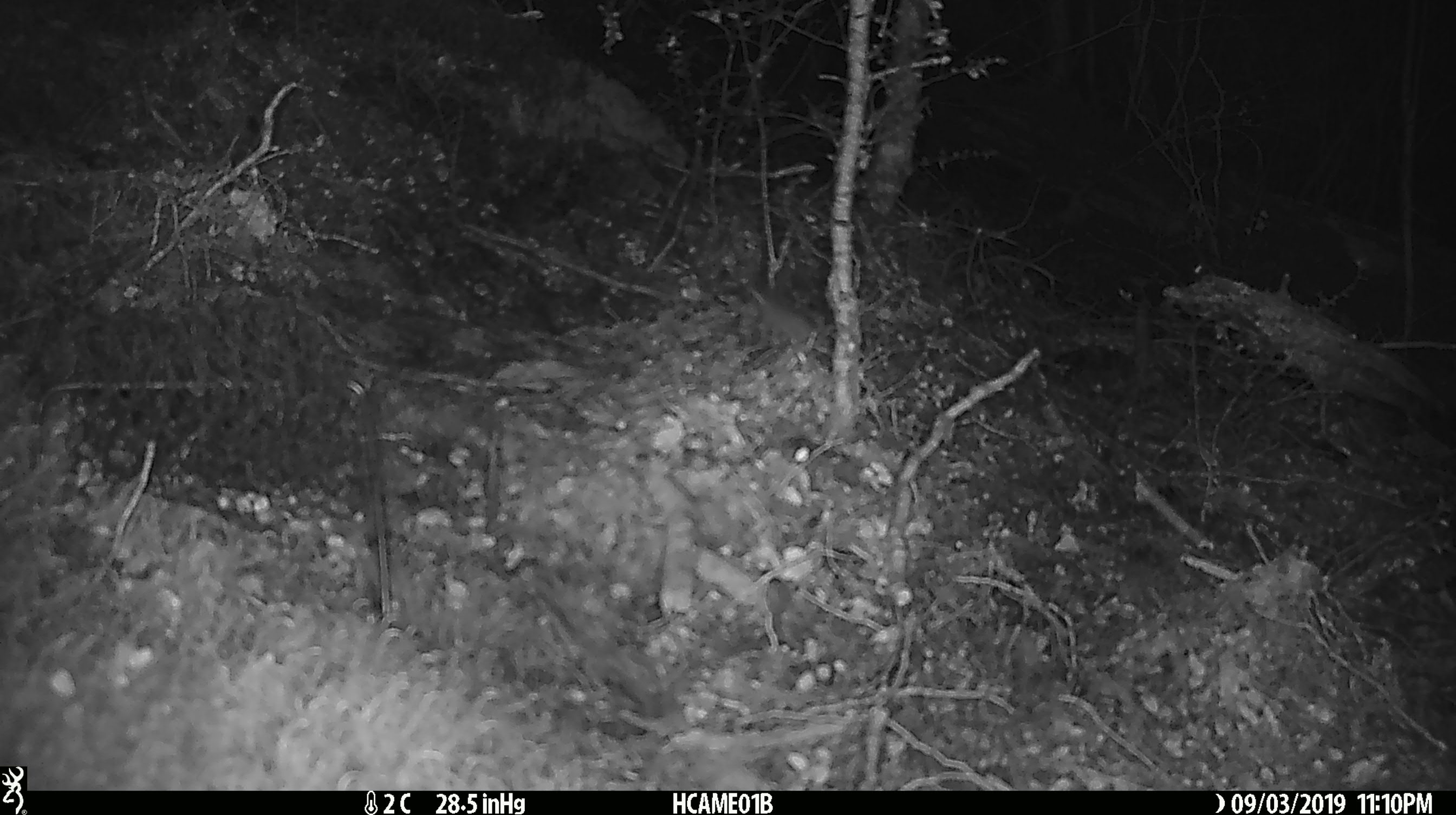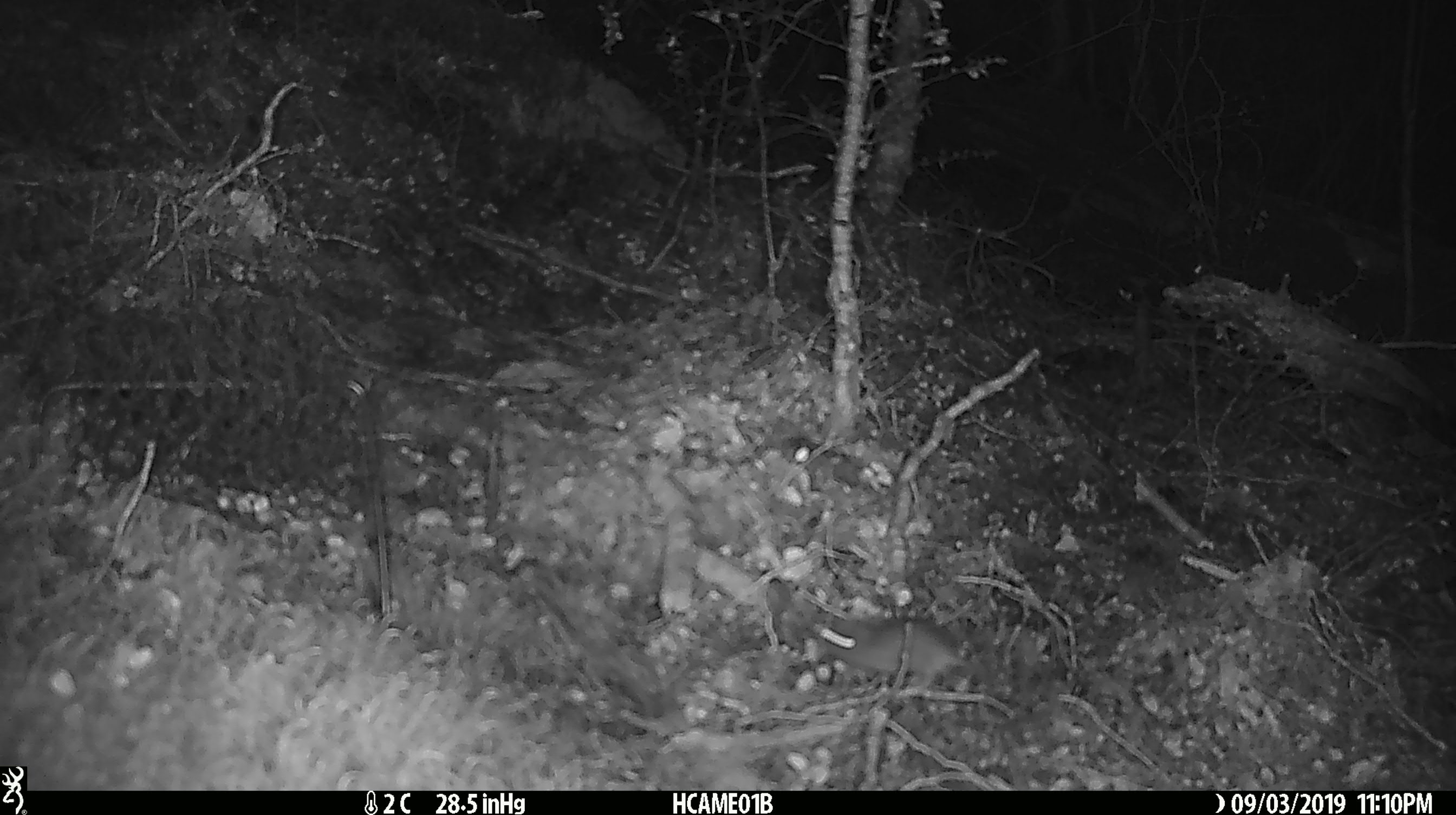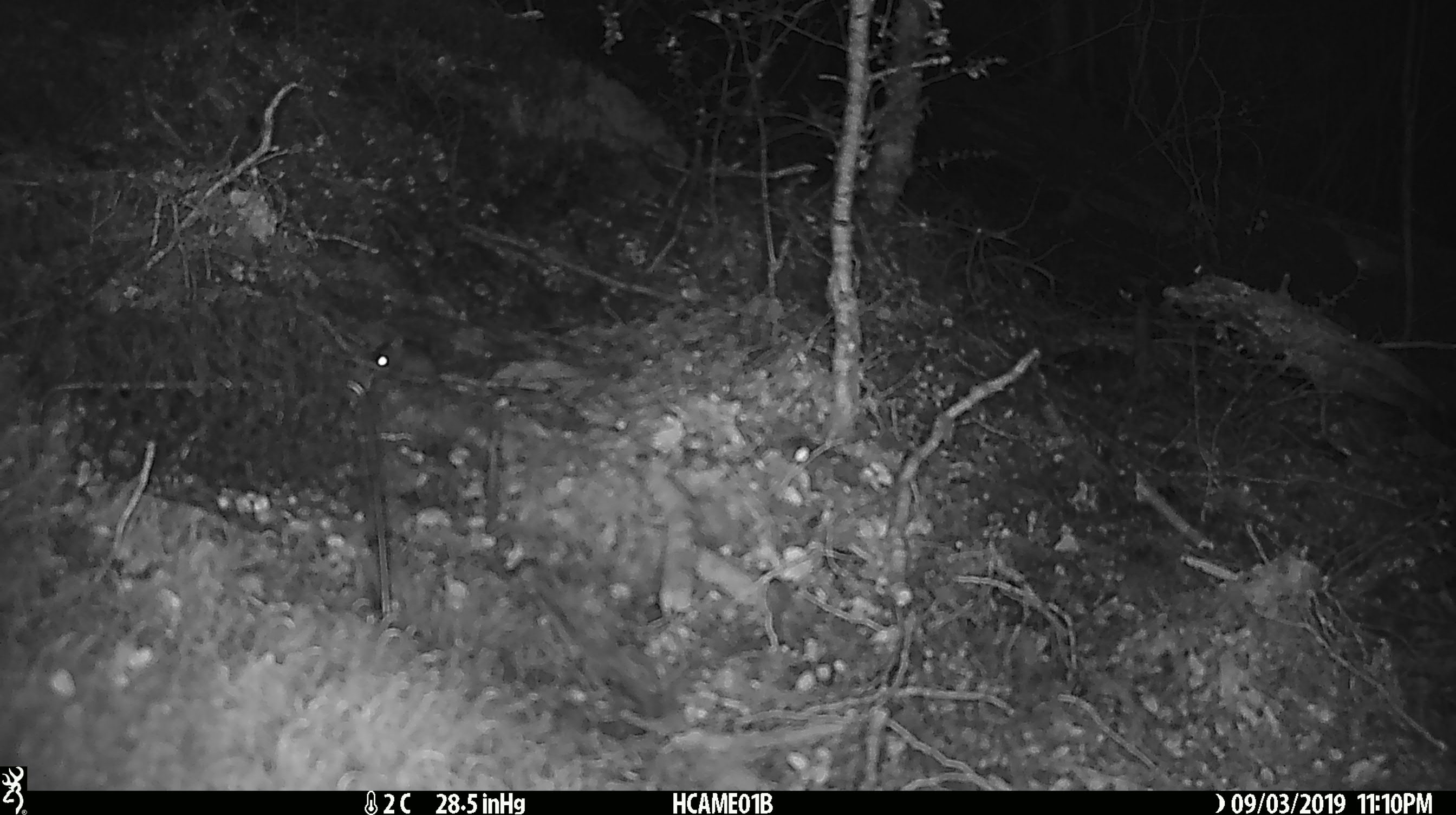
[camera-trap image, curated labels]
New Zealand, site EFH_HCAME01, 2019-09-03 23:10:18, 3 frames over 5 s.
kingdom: Animalia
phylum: Chordata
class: Mammalia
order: Rodentia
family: Muridae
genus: Mus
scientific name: Mus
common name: mouse